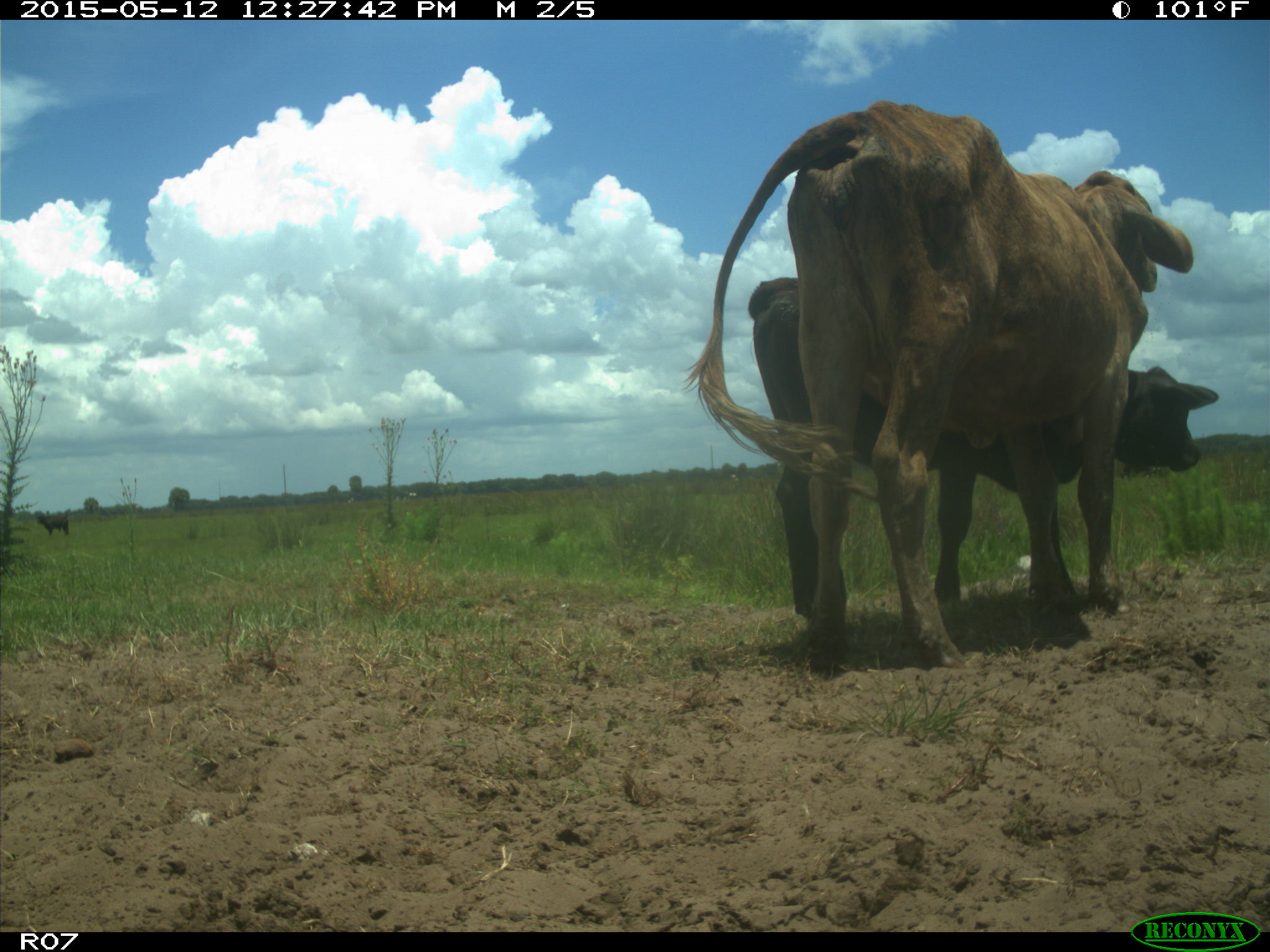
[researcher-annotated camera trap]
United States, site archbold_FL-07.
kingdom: Animalia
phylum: Chordata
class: Mammalia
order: Artiodactyla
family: Bovidae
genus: Bos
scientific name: Bos taurus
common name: domestic cow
Bos taurus (domestic cow).